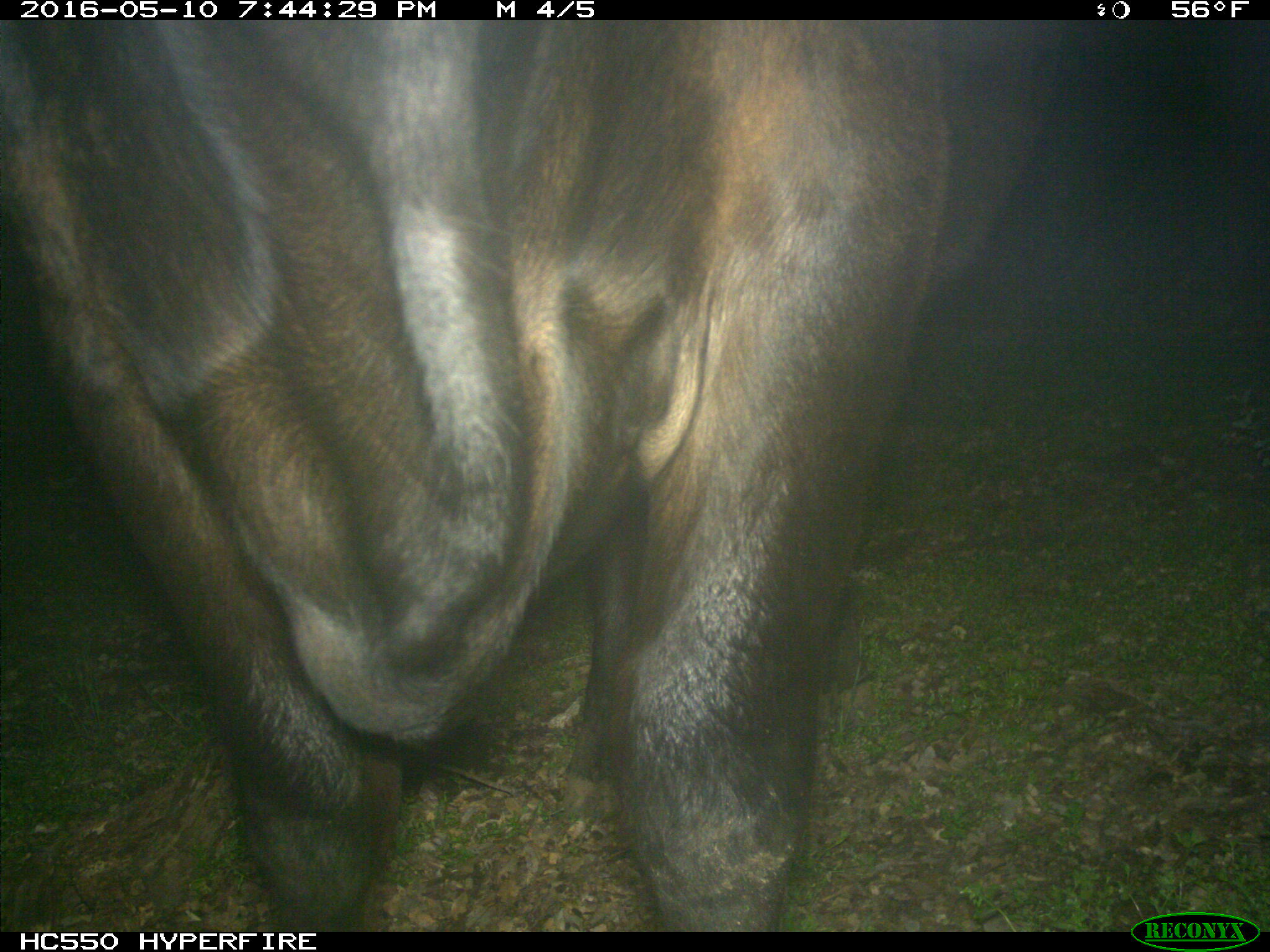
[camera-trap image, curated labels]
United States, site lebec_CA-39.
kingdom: Animalia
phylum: Chordata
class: Mammalia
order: Artiodactyla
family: Bovidae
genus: Bos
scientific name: Bos taurus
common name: domestic cow